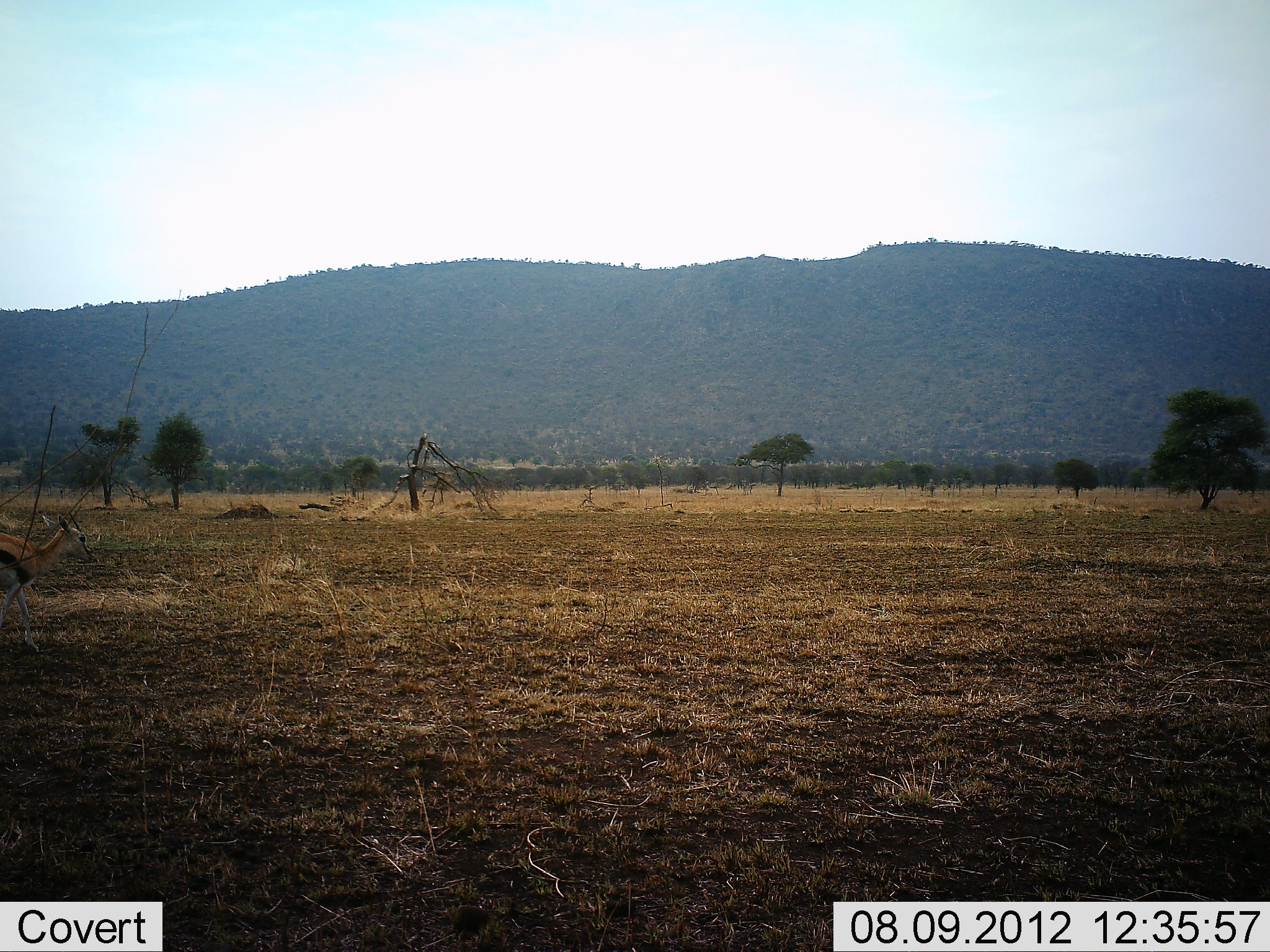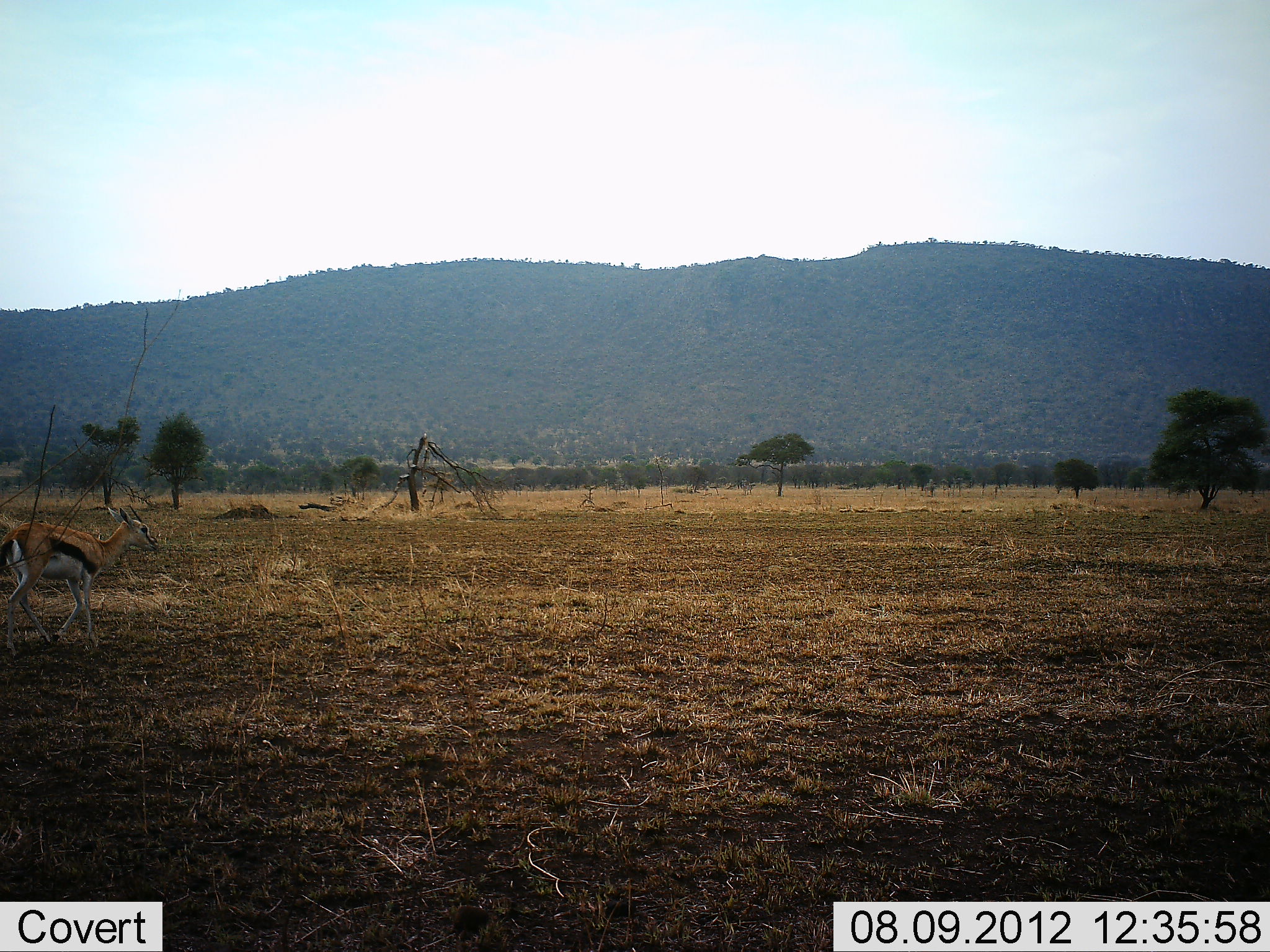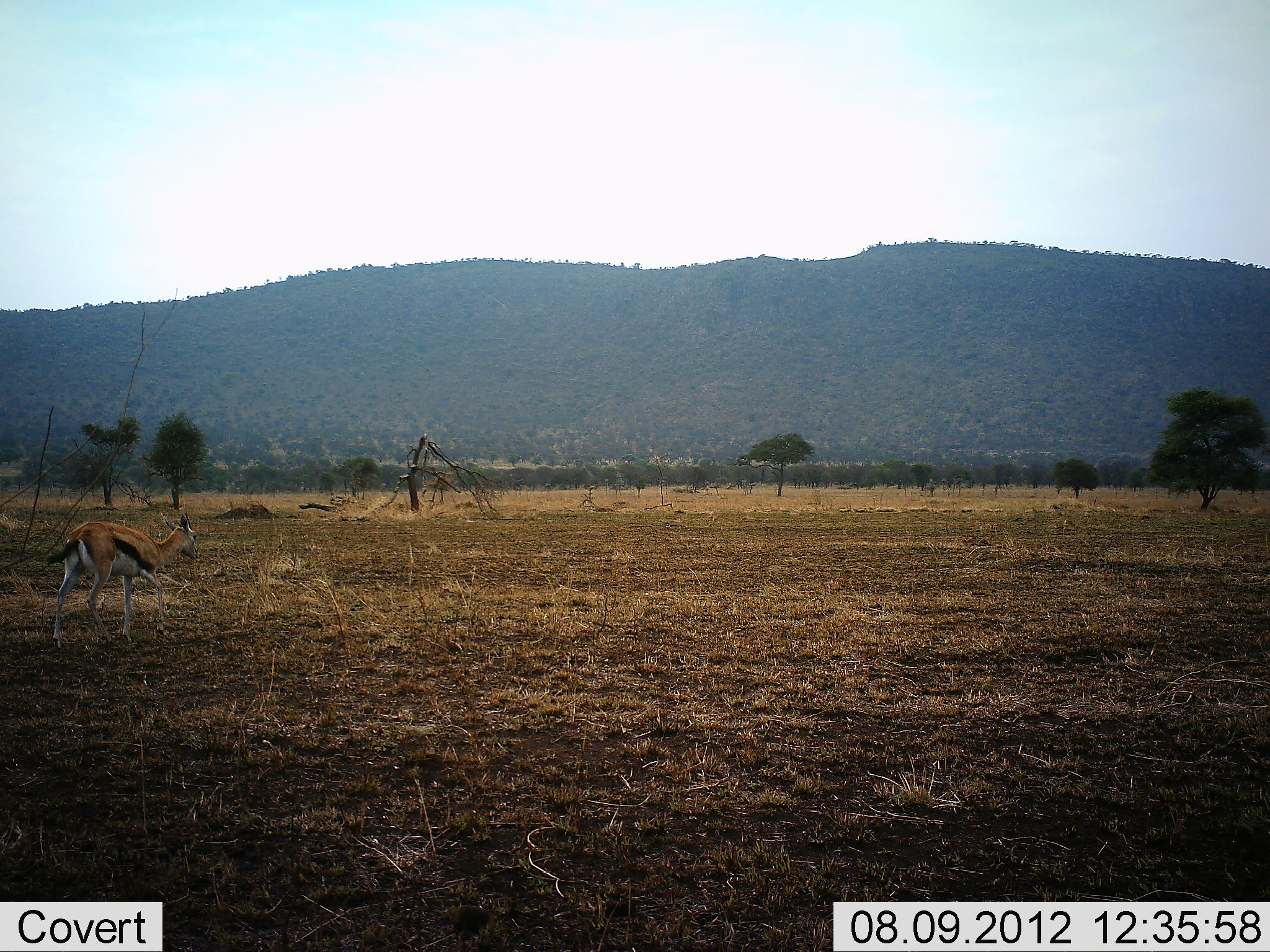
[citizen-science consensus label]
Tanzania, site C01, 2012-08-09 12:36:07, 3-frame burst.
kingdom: Animalia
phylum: Chordata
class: Mammalia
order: Artiodactyla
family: Bovidae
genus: Eudorcas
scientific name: Eudorcas thomsonii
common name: thomson's gazelle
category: gazellethomsons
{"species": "gazellethomsons (thomson's gazelle) (Eudorcas thomsonii)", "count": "1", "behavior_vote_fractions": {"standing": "0%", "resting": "0%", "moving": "100%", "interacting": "0%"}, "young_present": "0%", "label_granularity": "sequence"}